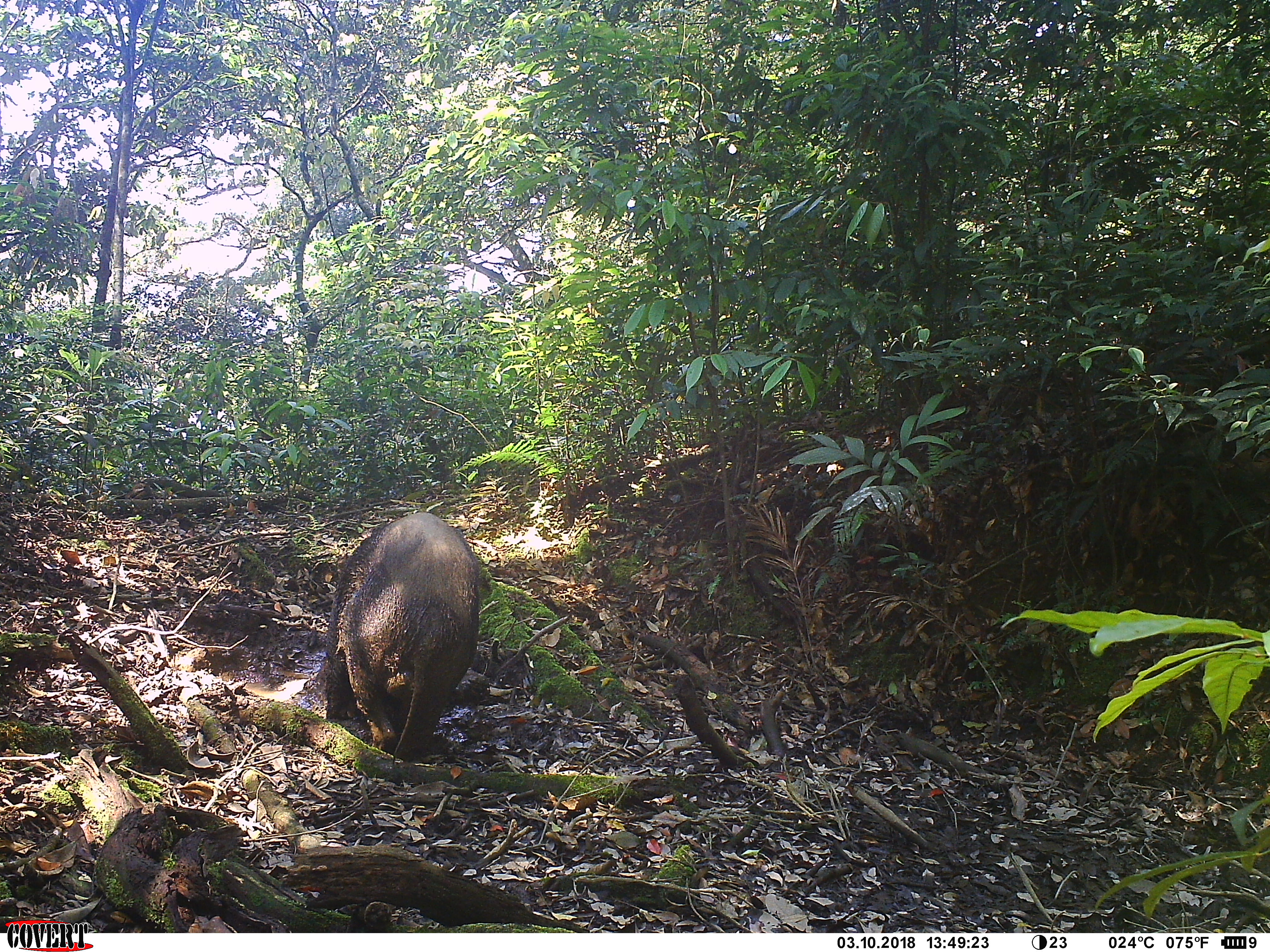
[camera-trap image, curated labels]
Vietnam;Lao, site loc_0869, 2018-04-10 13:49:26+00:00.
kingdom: Animalia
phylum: Chordata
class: Mammalia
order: Artiodactyla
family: Suidae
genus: Sus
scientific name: Sus scrofa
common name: eurasian wild pig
Eurasian wild pig (Sus scrofa). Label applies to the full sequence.